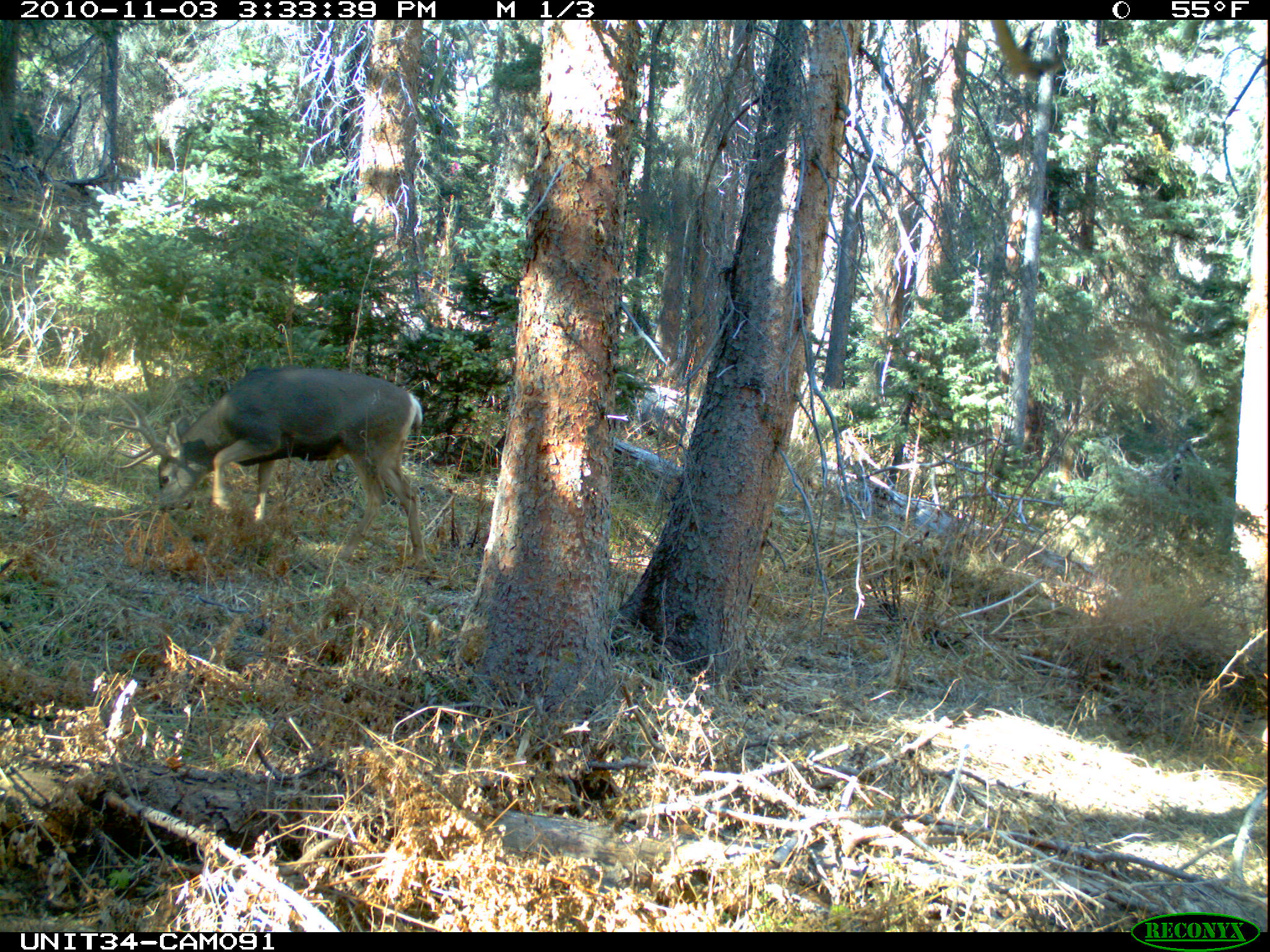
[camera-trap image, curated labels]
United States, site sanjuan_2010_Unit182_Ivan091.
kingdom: Animalia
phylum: Chordata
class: Mammalia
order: Artiodactyla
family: Cervidae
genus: Odocoileus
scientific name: Odocoileus hemionus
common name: mule deer